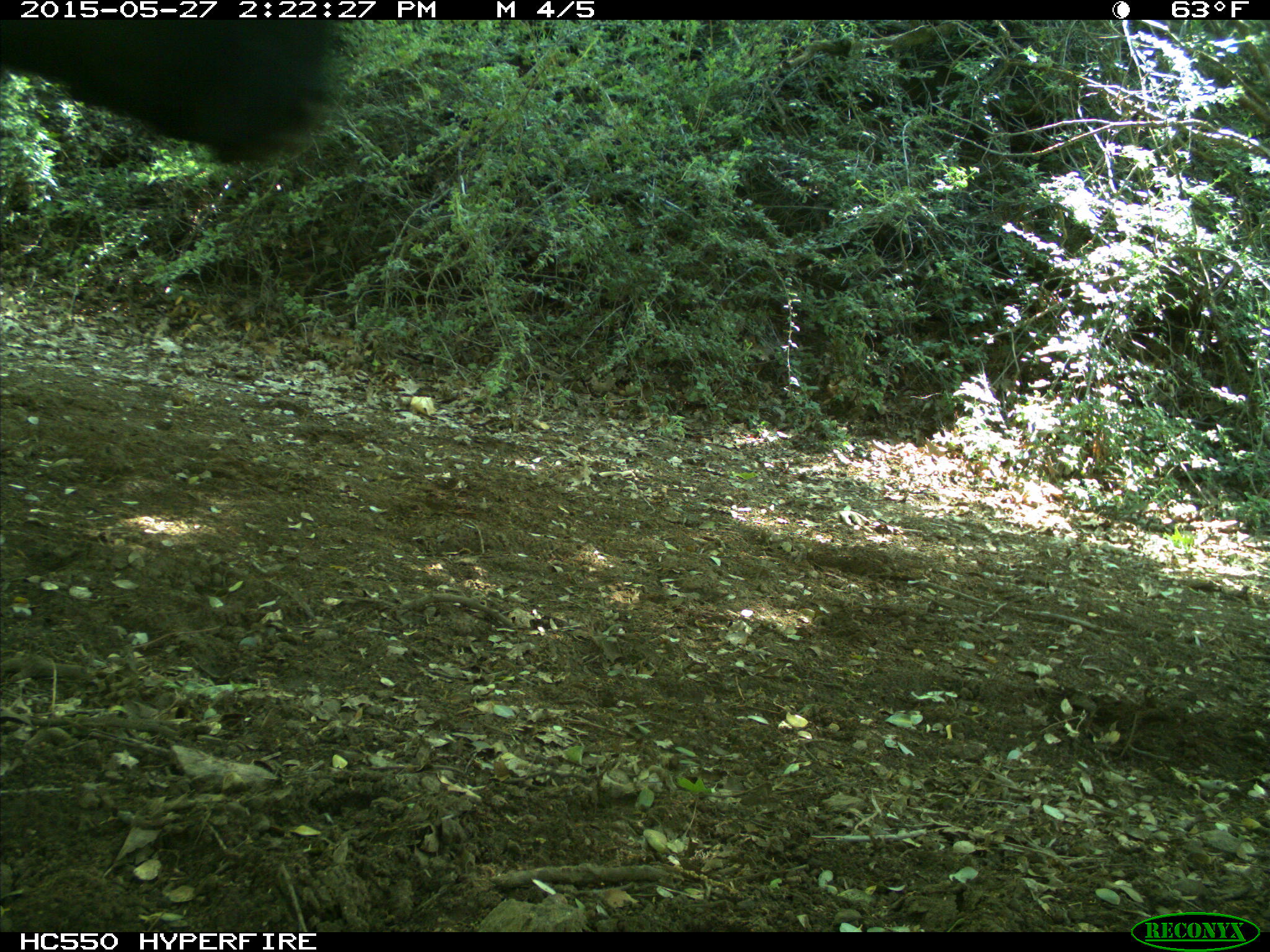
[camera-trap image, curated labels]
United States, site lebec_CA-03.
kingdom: Animalia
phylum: Chordata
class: Mammalia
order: Artiodactyla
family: Bovidae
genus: Bos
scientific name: Bos taurus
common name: domestic cow